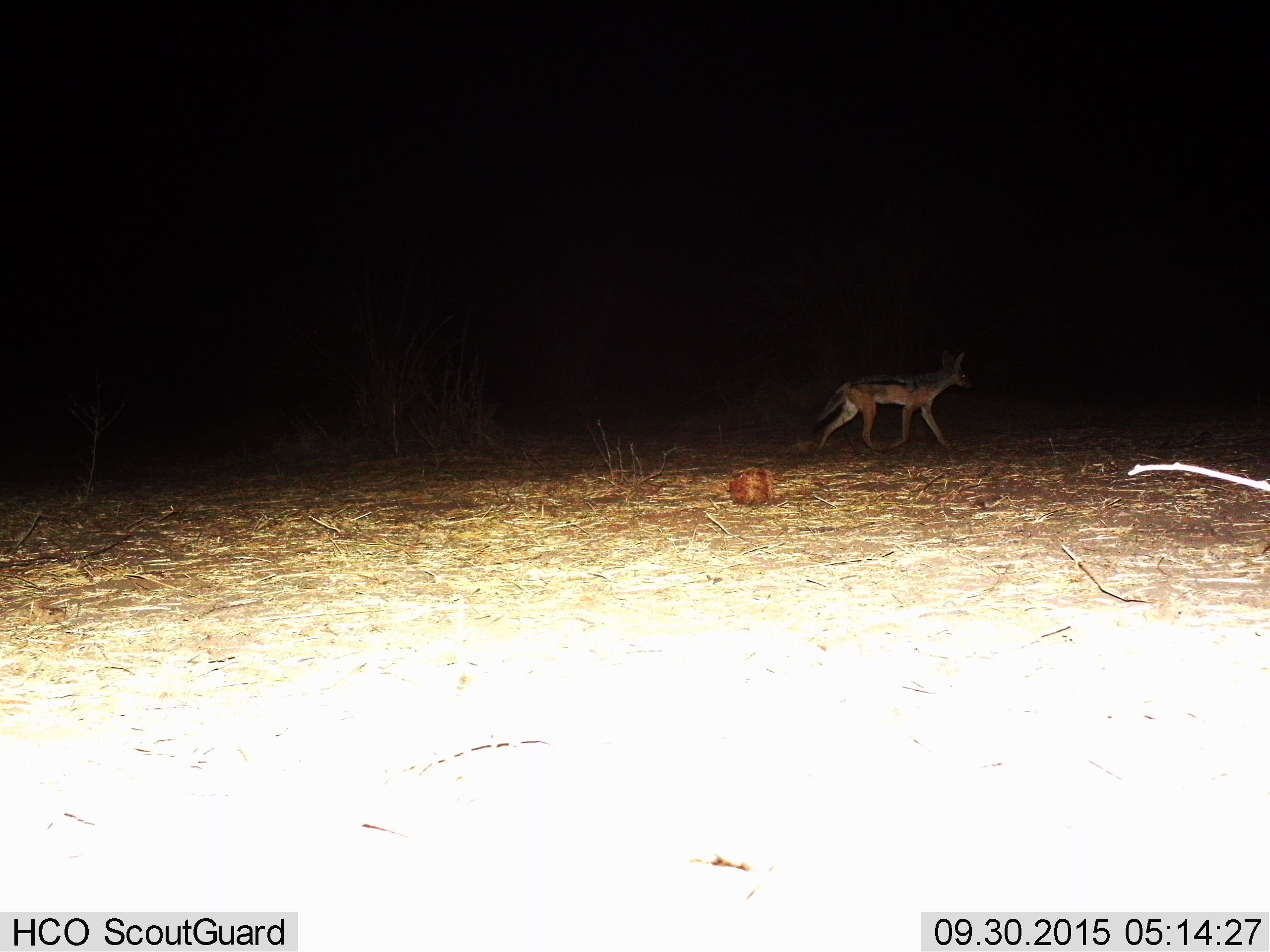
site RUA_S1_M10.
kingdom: Animalia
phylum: Chordata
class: Mammalia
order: Carnivora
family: Canidae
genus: Lupulella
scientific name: Lupulella mesomelas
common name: black-backed jackal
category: jackalblackbacked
Jackalblackbacked (black-backed jackal) (Lupulella mesomelas), count 1. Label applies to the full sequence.